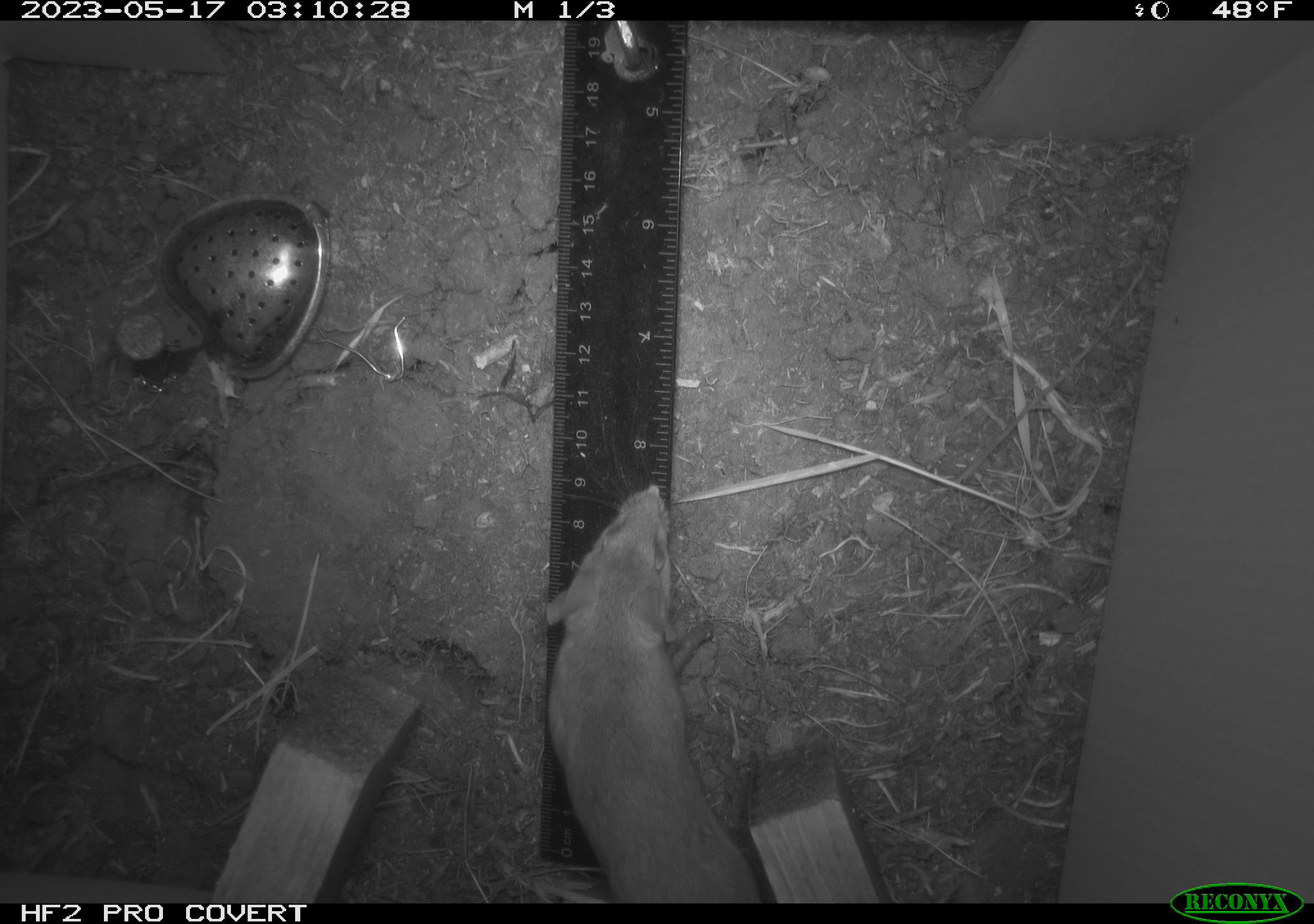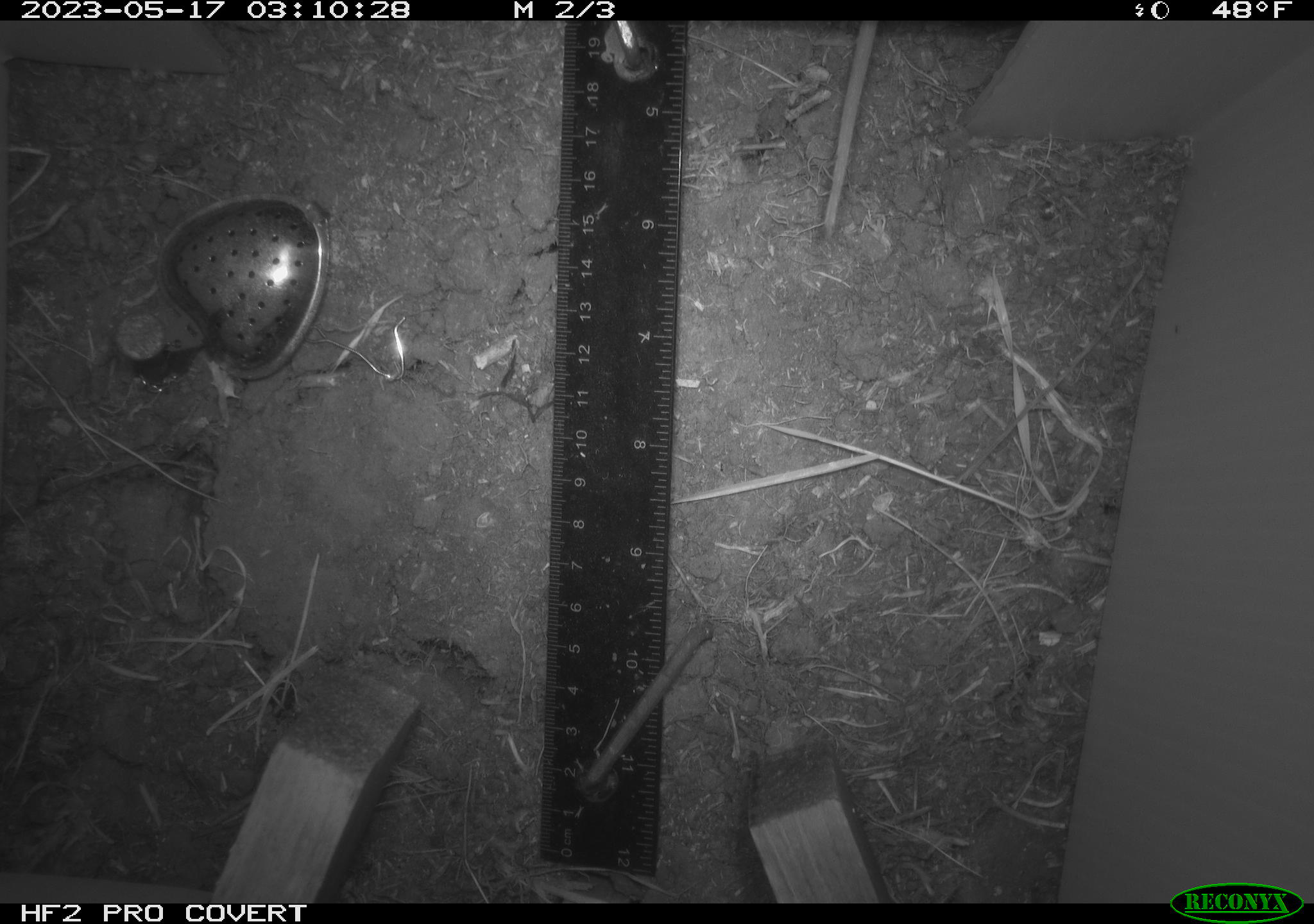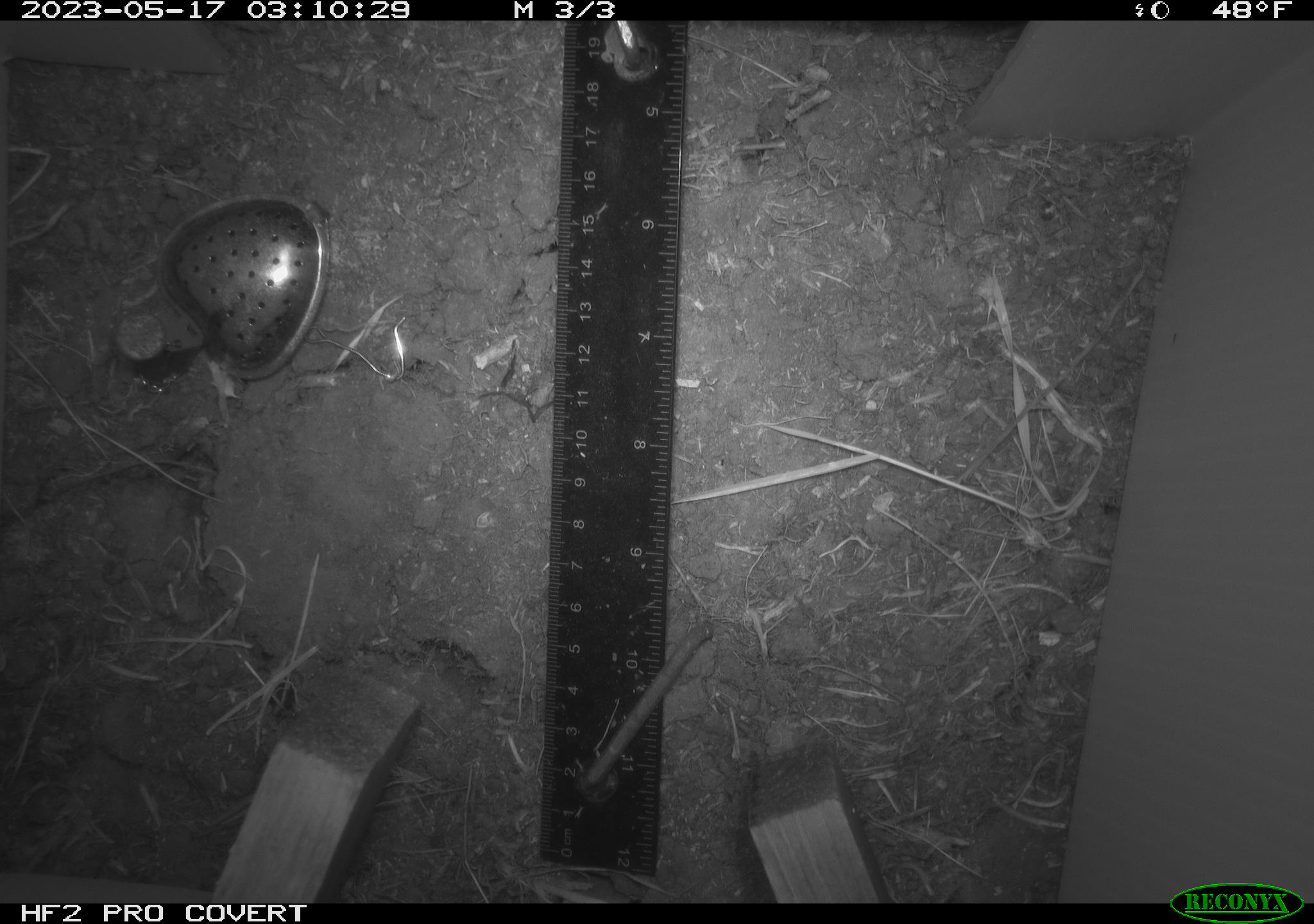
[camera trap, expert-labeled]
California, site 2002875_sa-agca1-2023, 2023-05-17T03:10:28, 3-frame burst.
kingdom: Animalia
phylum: Chordata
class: Mammalia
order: Rodentia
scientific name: Rodentia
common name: mouse species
Mouse species (Rodentia).